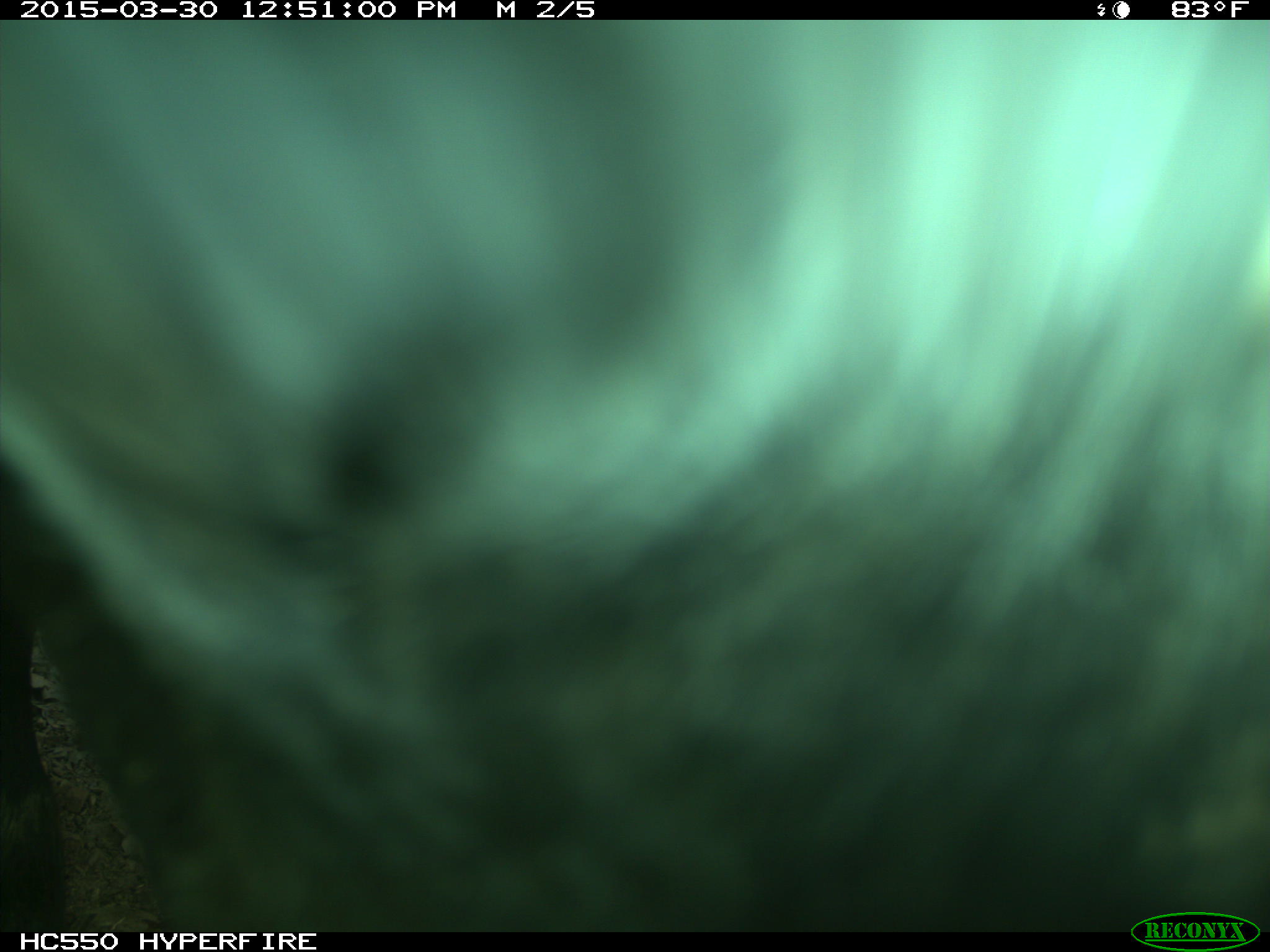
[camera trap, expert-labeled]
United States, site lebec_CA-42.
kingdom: Animalia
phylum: Chordata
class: Mammalia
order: Artiodactyla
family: Bovidae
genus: Bos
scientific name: Bos taurus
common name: domestic cow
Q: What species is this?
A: Bos taurus (domestic cow).